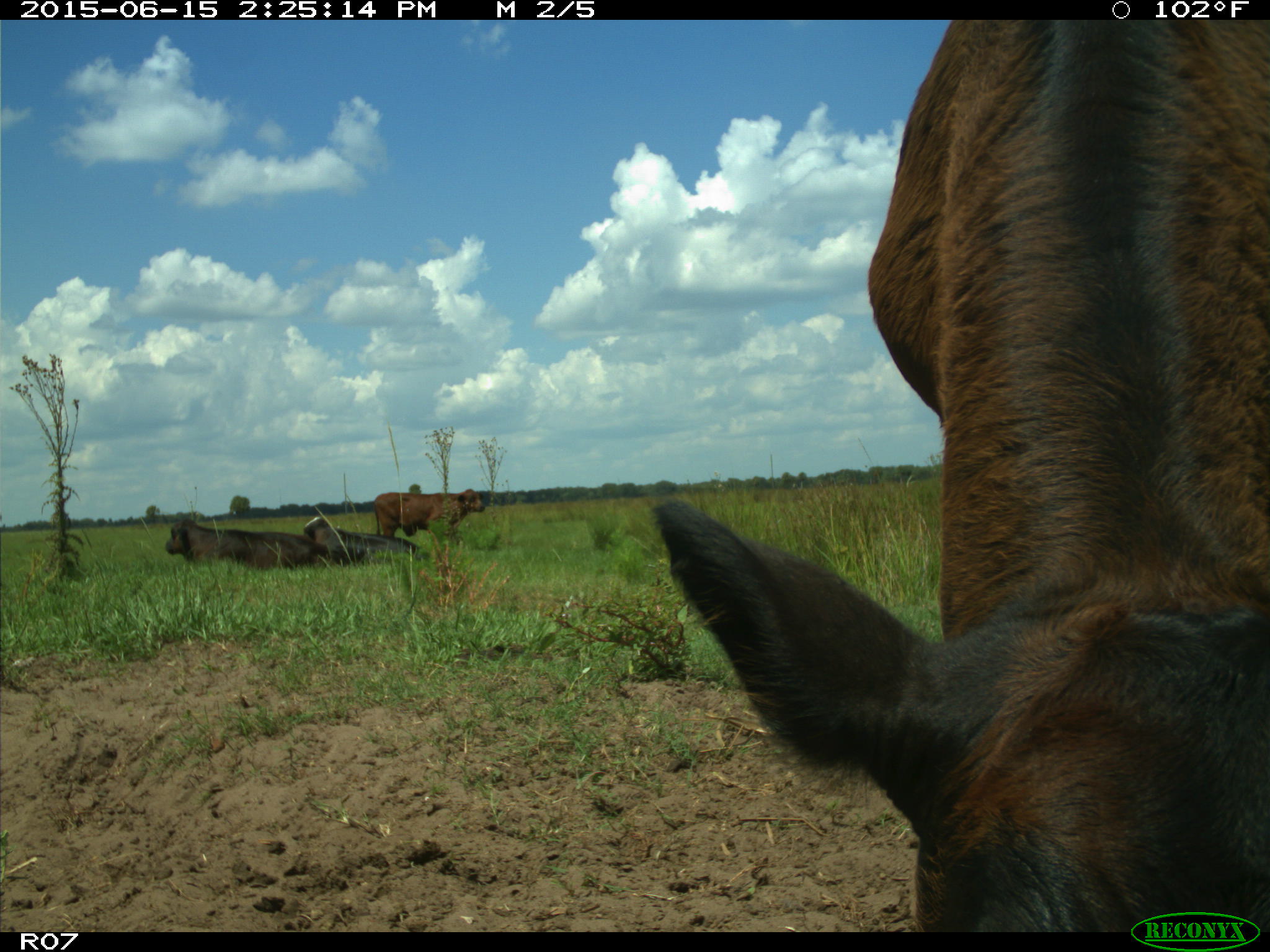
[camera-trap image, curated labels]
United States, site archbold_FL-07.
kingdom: Animalia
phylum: Chordata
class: Mammalia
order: Artiodactyla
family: Bovidae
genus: Bos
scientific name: Bos taurus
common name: domestic cow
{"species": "Bos taurus (domestic cow)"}